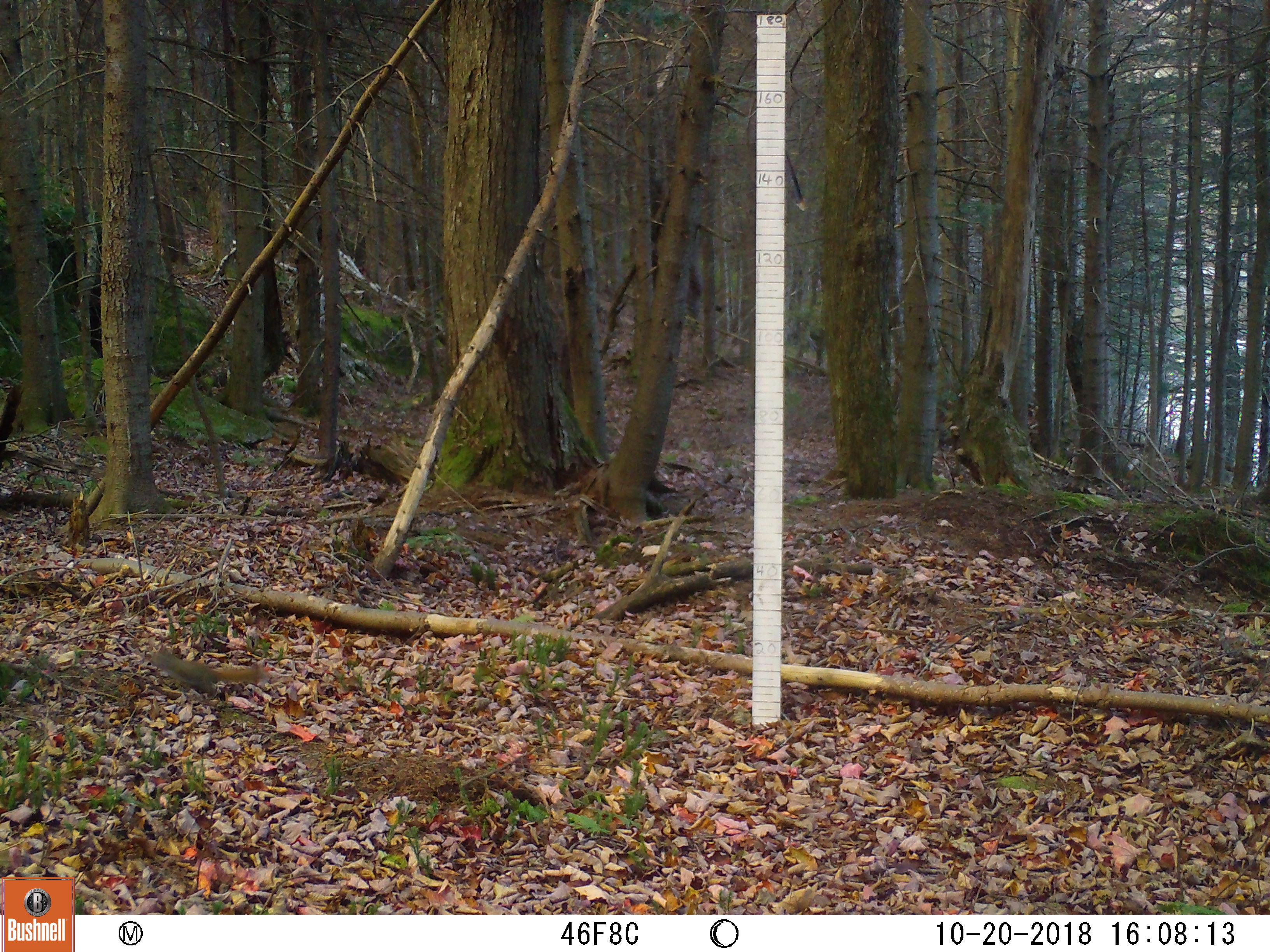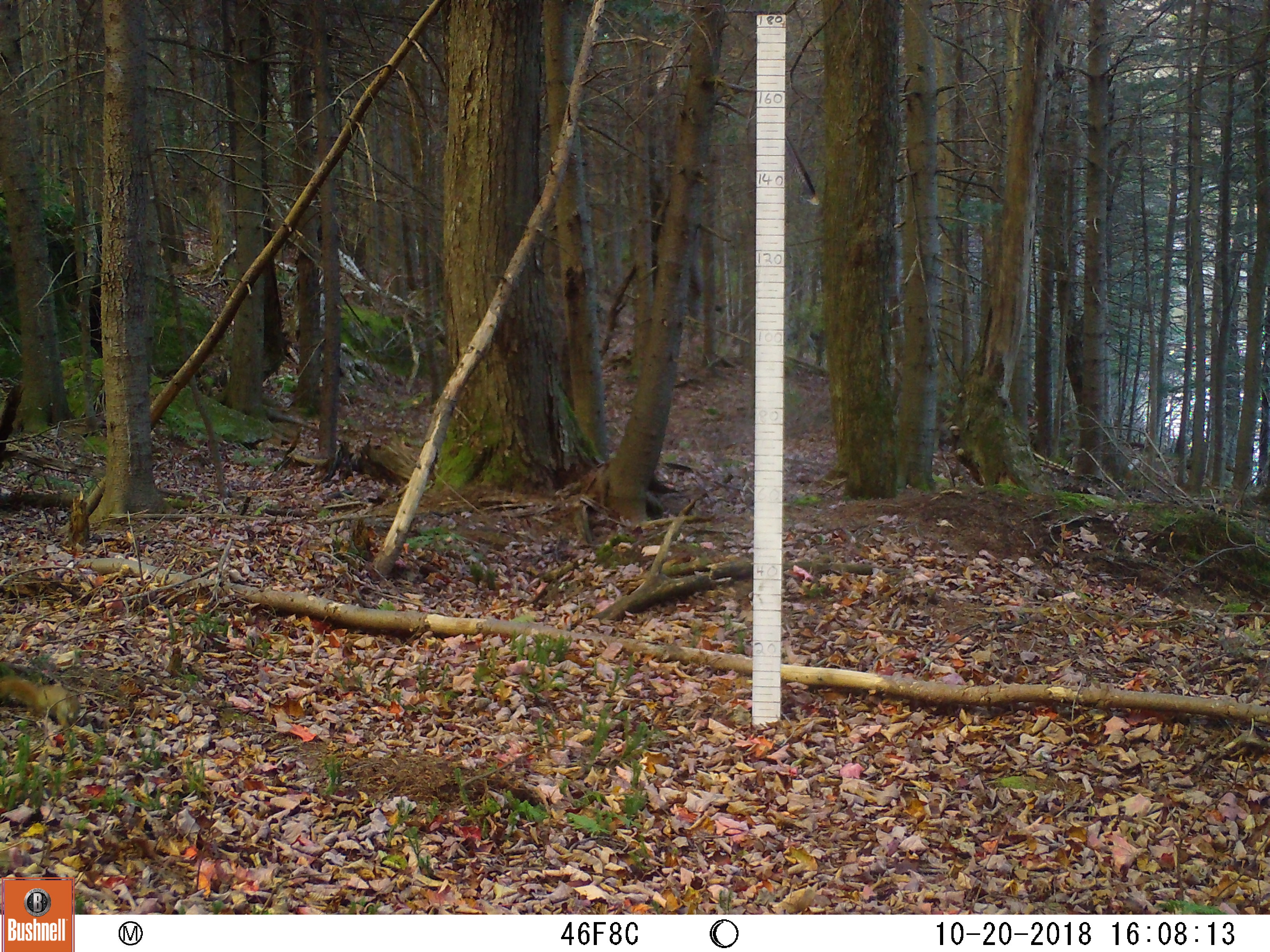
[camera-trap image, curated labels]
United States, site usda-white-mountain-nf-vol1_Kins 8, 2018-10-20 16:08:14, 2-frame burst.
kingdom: Animalia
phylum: Chordata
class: Mammalia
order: Rodentia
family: Sciuridae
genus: Tamiasciurus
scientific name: Tamiasciurus hudsonicus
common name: red squirrel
Red squirrel (Tamiasciurus hudsonicus).